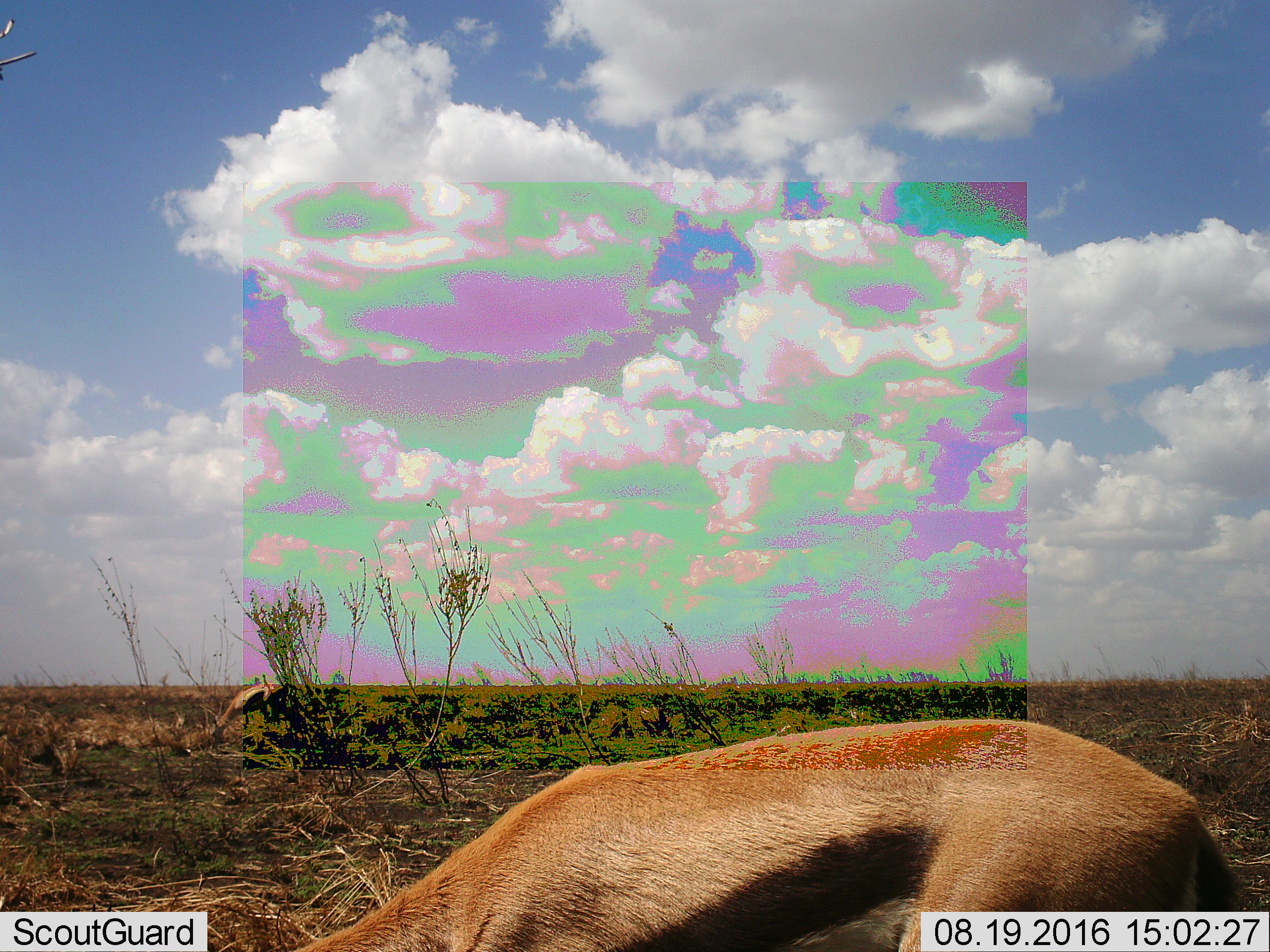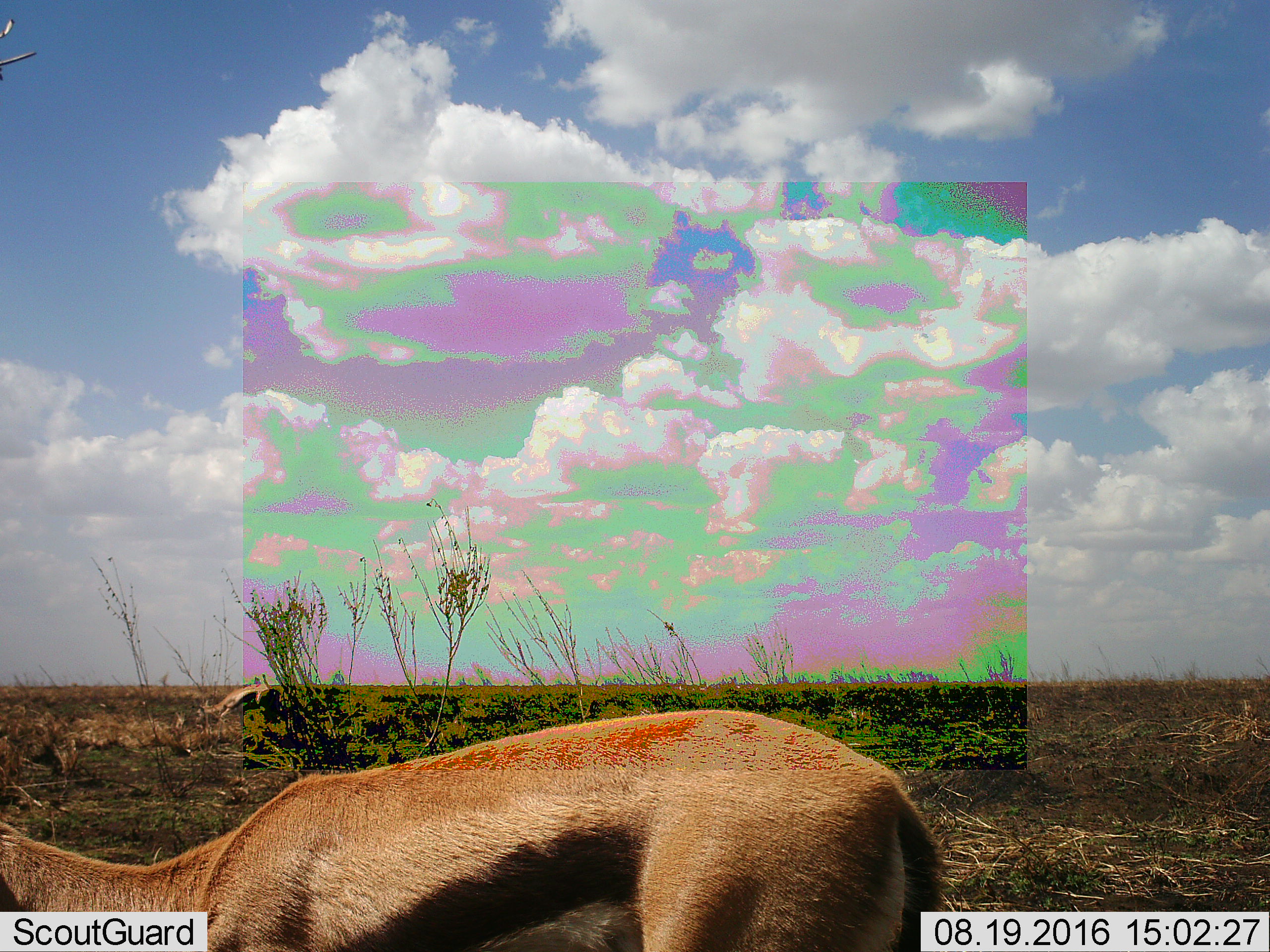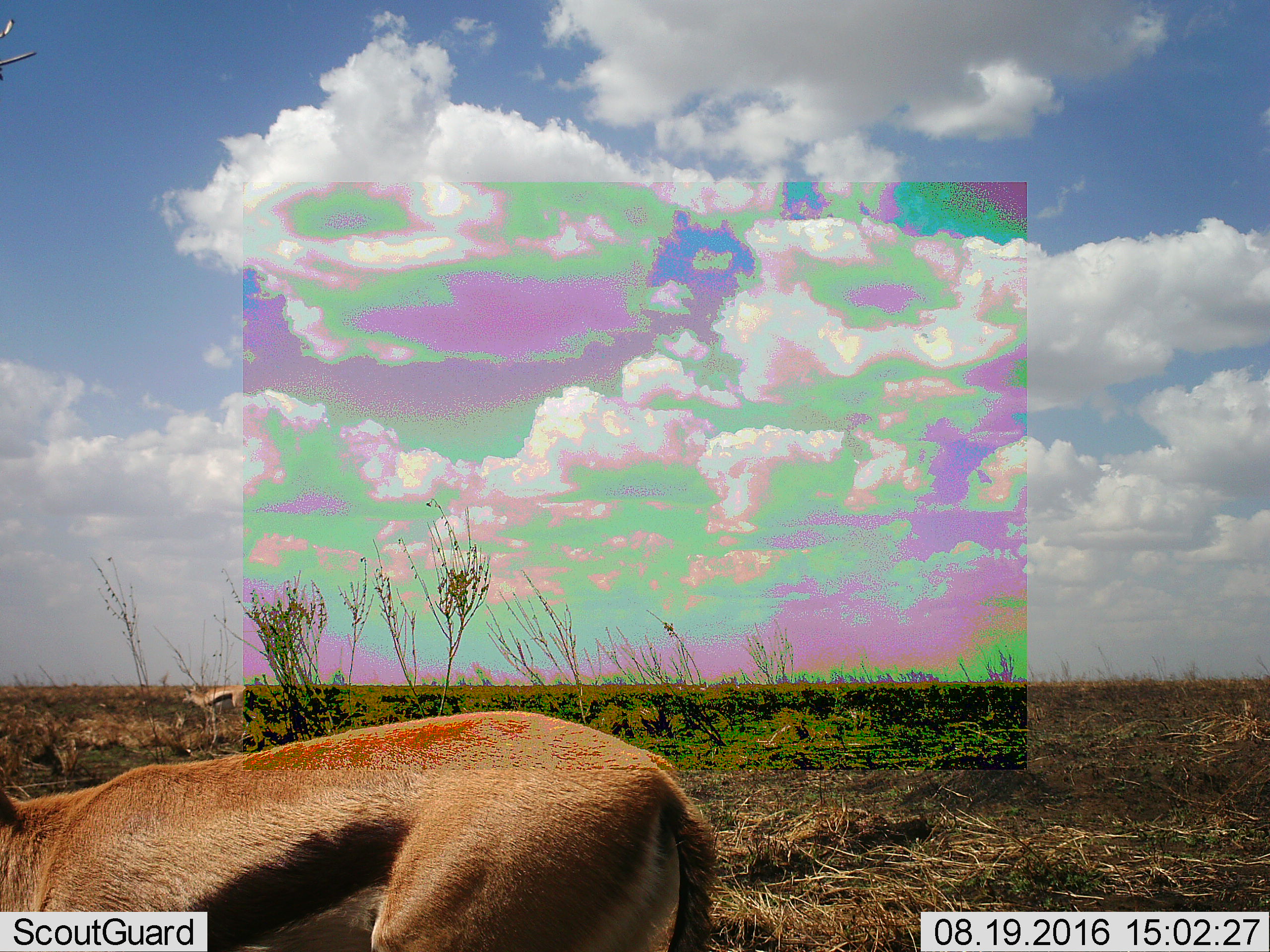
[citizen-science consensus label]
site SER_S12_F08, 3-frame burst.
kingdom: Animalia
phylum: Chordata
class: Mammalia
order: Artiodactyla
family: Bovidae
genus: Eudorcas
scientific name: Eudorcas thomsonii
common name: thomson's gazelle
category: gazellethomsons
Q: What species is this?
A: Gazellethomsons (thomson's gazelle) (Eudorcas thomsonii).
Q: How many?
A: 2.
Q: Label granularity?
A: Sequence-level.